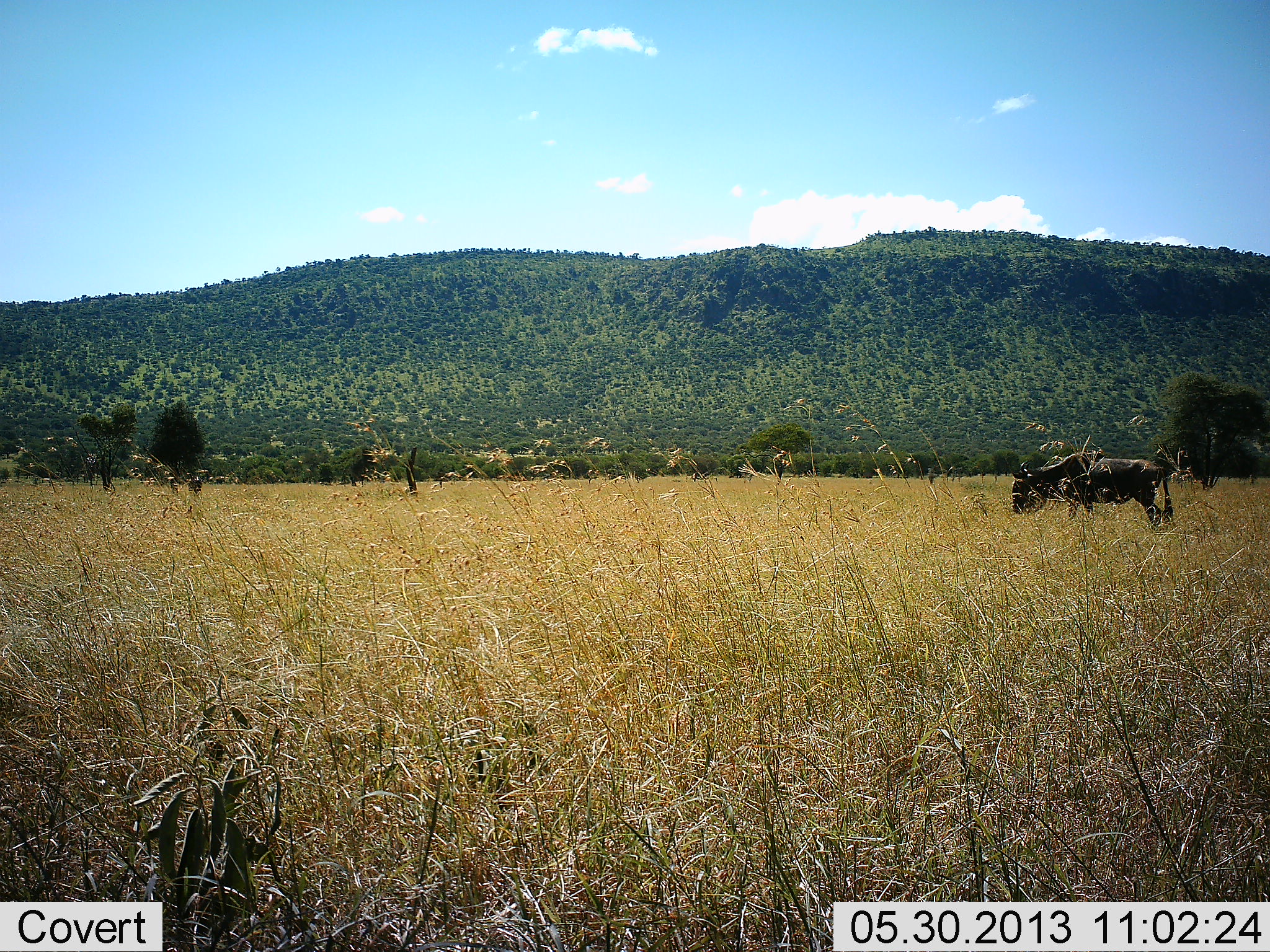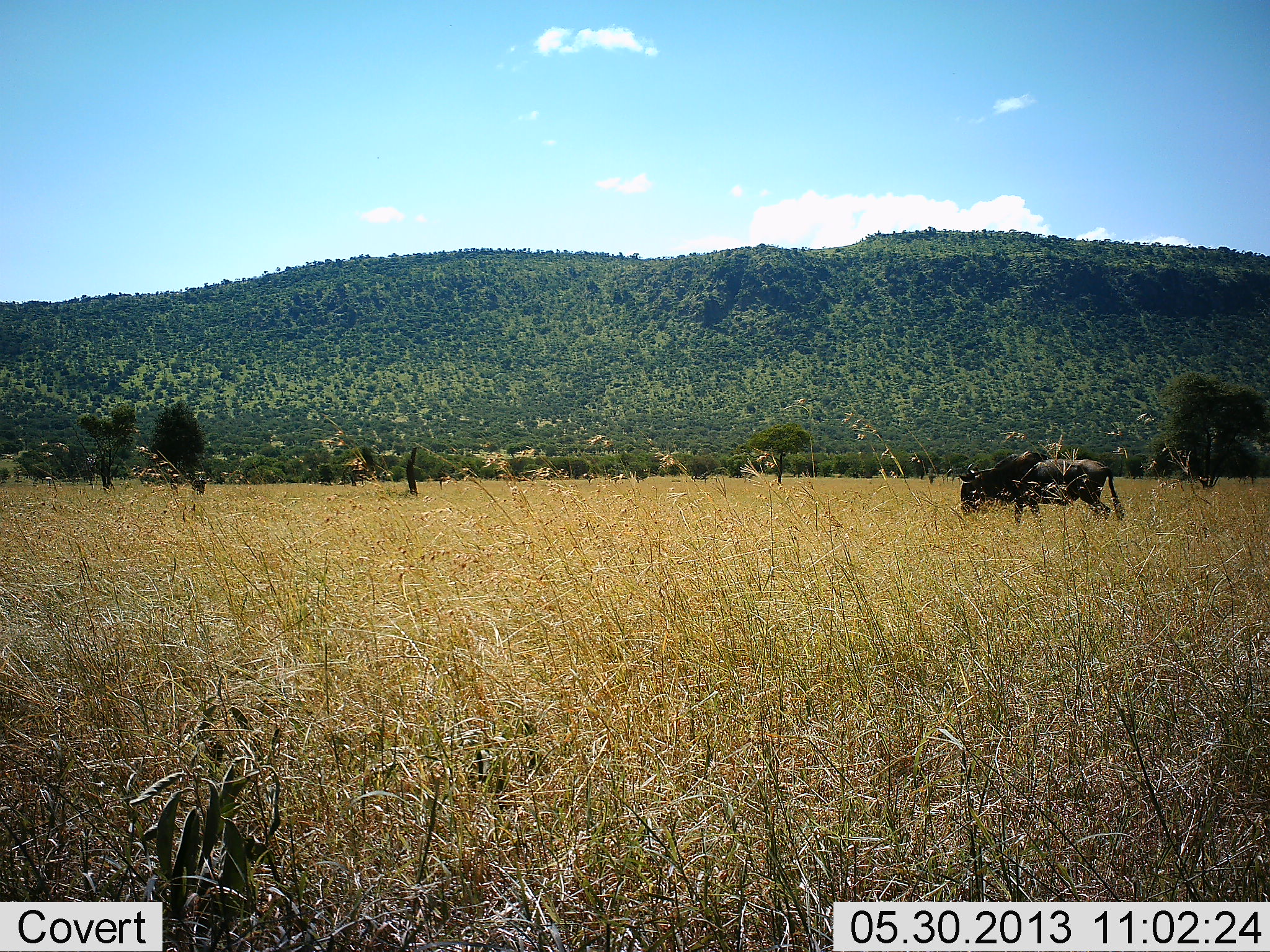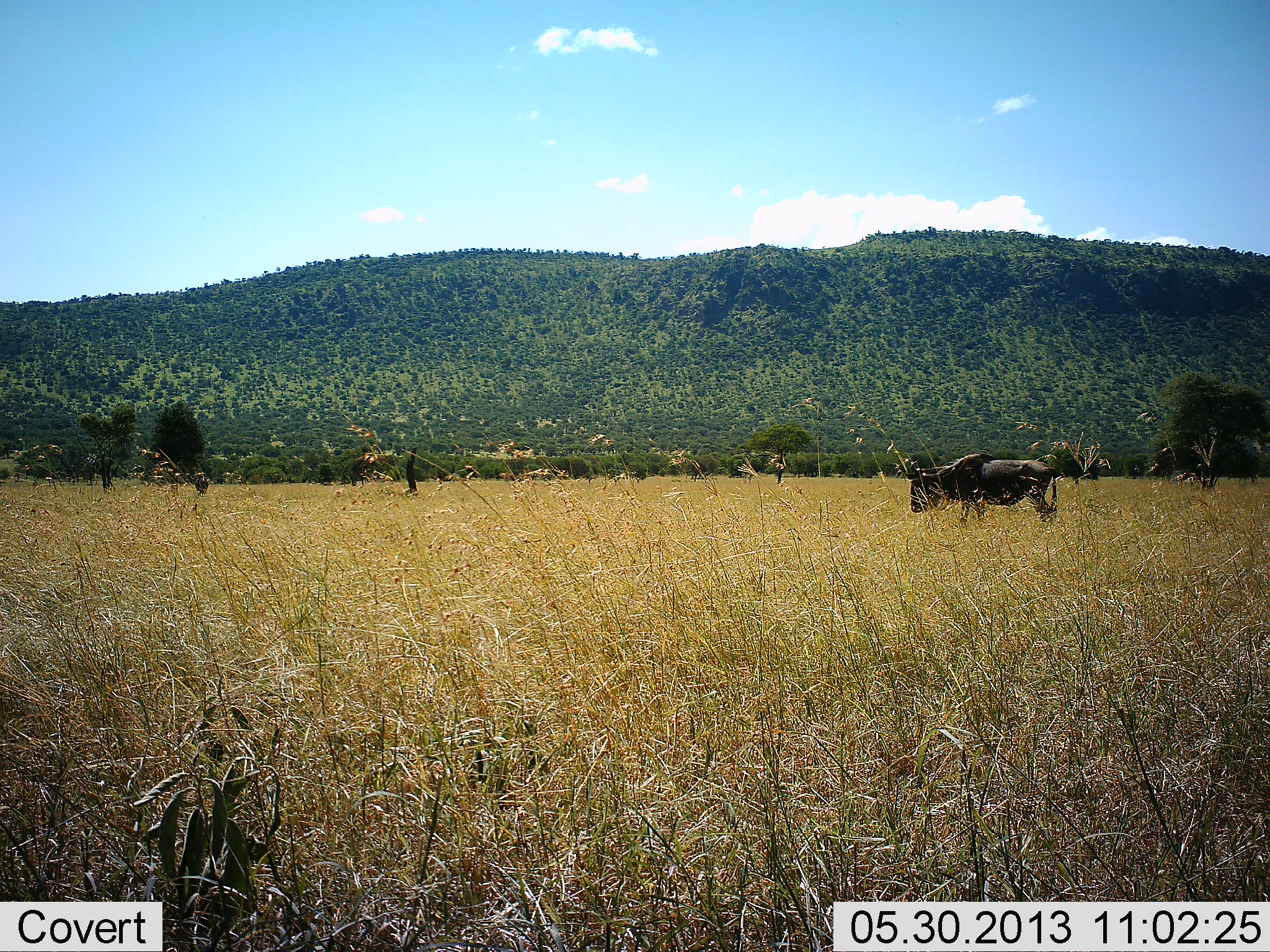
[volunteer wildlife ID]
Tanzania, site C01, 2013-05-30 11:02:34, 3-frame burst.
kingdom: Animalia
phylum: Chordata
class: Mammalia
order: Artiodactyla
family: Bovidae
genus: Connochaetes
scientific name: Connochaetes taurinus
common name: blue wildebeest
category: wildebeest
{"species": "wildebeest (blue wildebeest) (Connochaetes taurinus)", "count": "1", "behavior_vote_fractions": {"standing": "6%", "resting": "0%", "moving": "97%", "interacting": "0%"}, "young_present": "0%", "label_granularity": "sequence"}